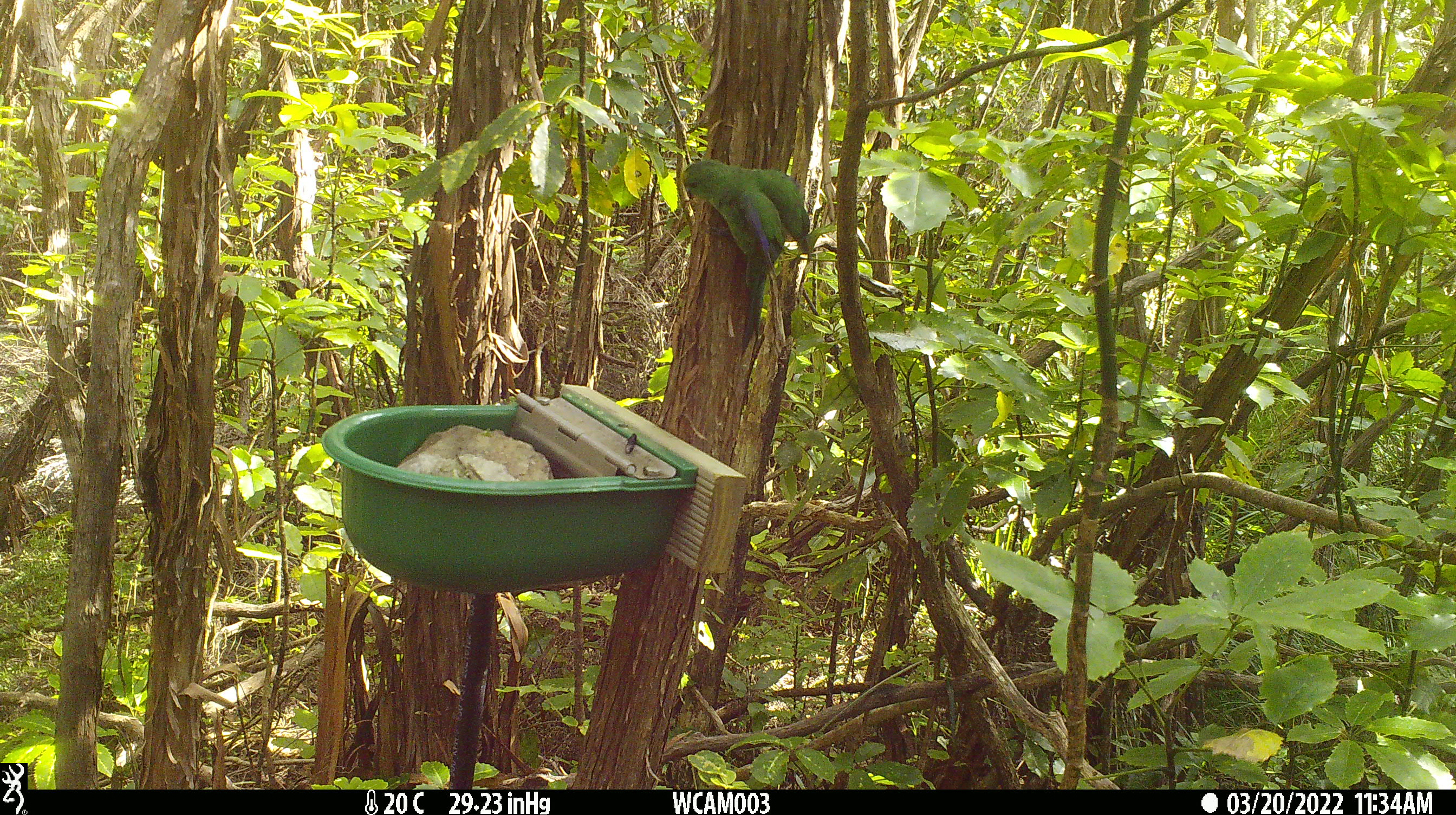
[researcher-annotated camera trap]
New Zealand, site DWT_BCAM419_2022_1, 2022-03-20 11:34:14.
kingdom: Animalia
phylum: Chordata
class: Aves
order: Psittaciformes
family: Psittaculidae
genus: Cyanoramphus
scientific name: Cyanoramphus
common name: parakeet